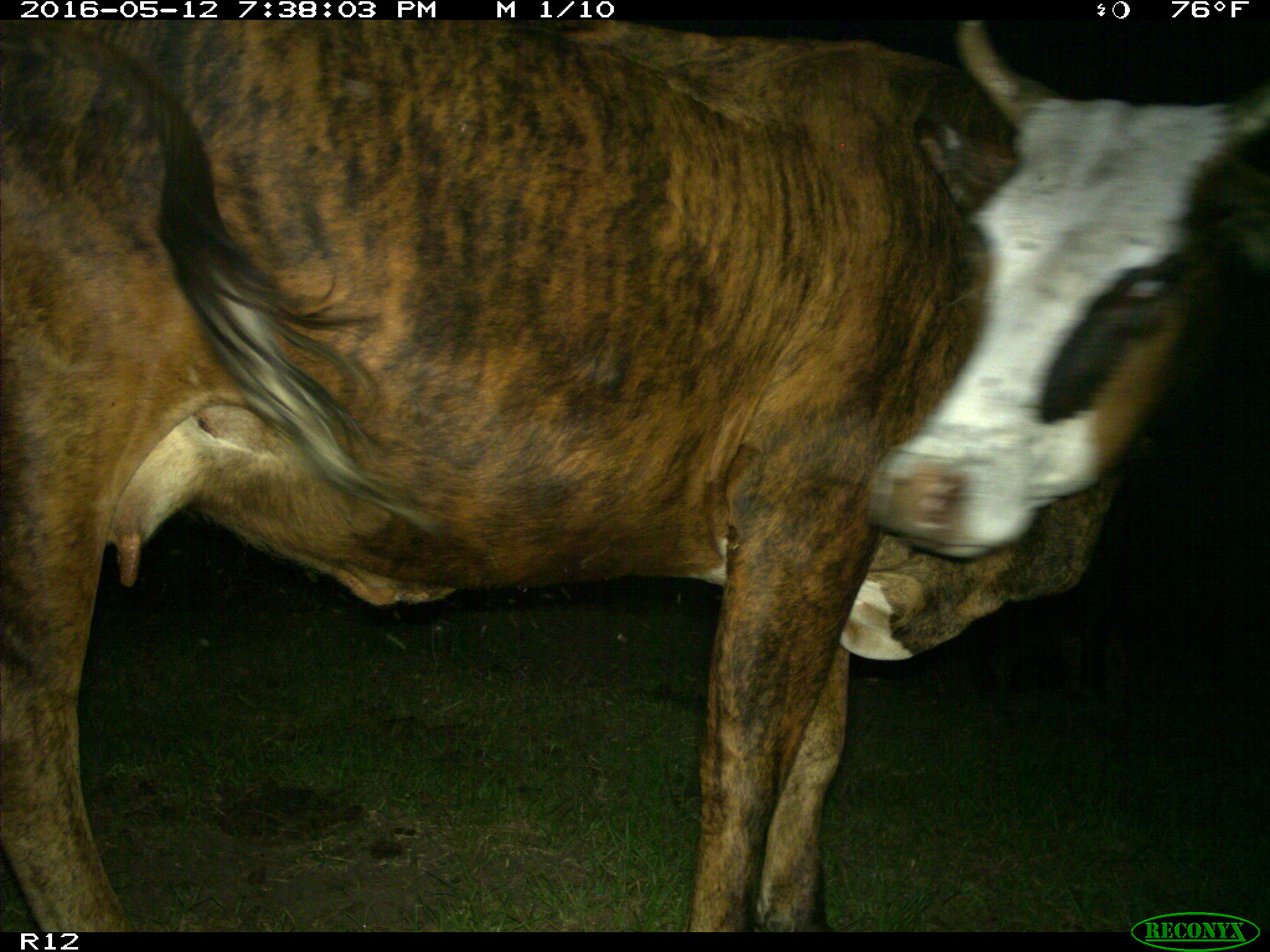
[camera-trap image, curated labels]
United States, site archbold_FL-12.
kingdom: Animalia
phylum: Chordata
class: Mammalia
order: Artiodactyla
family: Bovidae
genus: Bos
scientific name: Bos taurus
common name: domestic cow